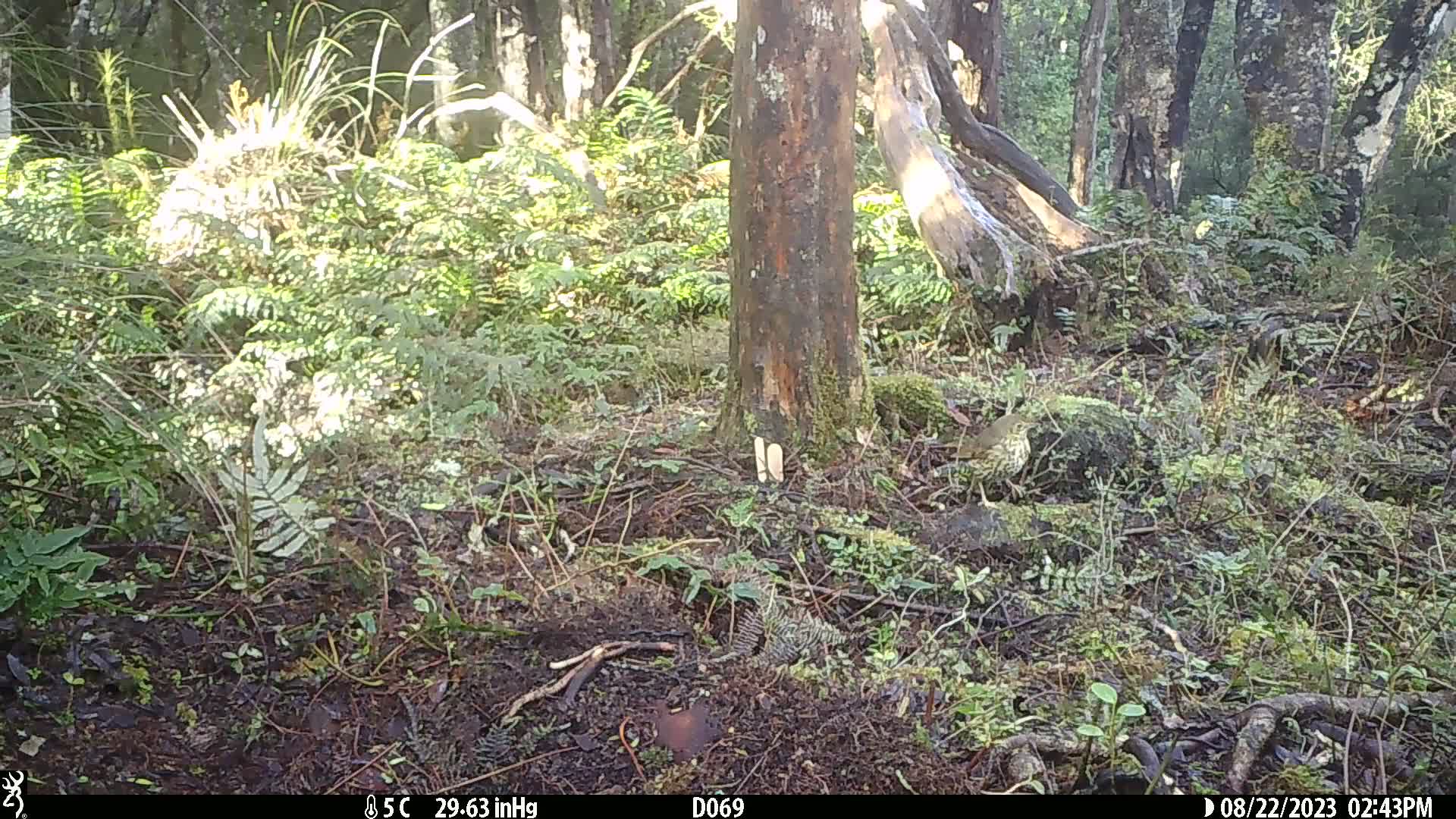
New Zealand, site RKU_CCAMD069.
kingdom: Animalia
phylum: Chordata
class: Aves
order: Passeriformes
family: Turdidae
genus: Turdus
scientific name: Turdus philomelos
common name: song thrush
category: thrush